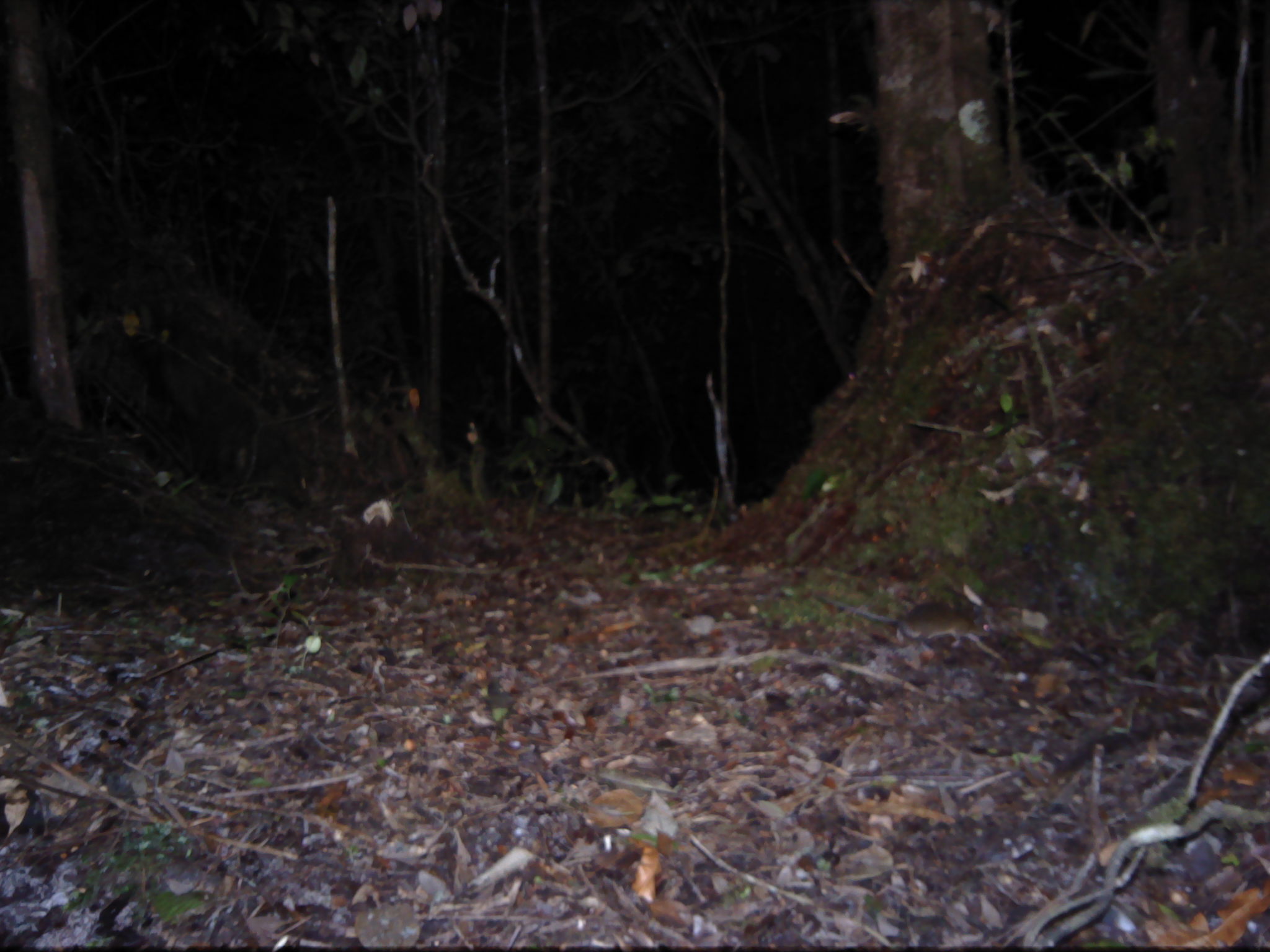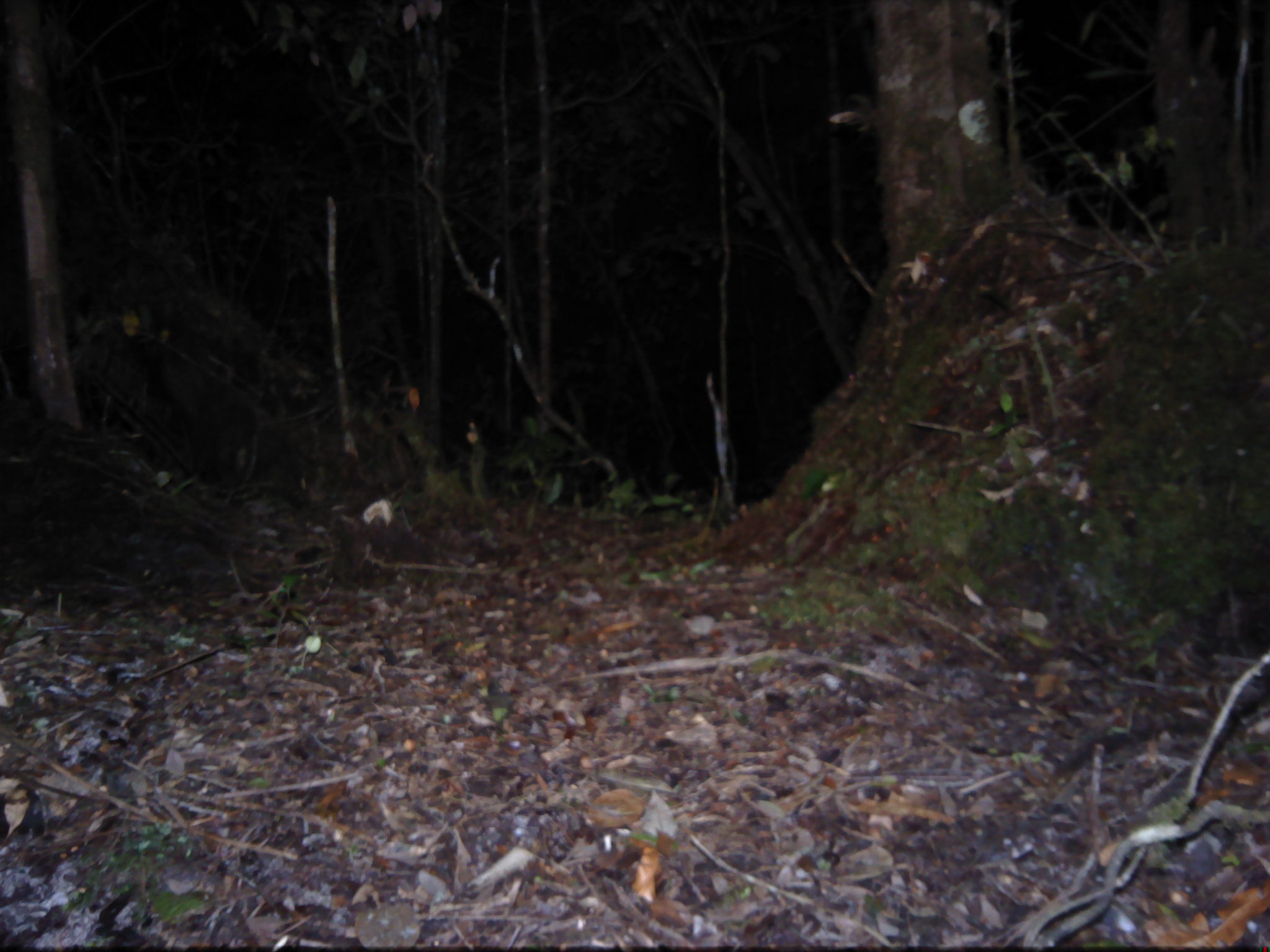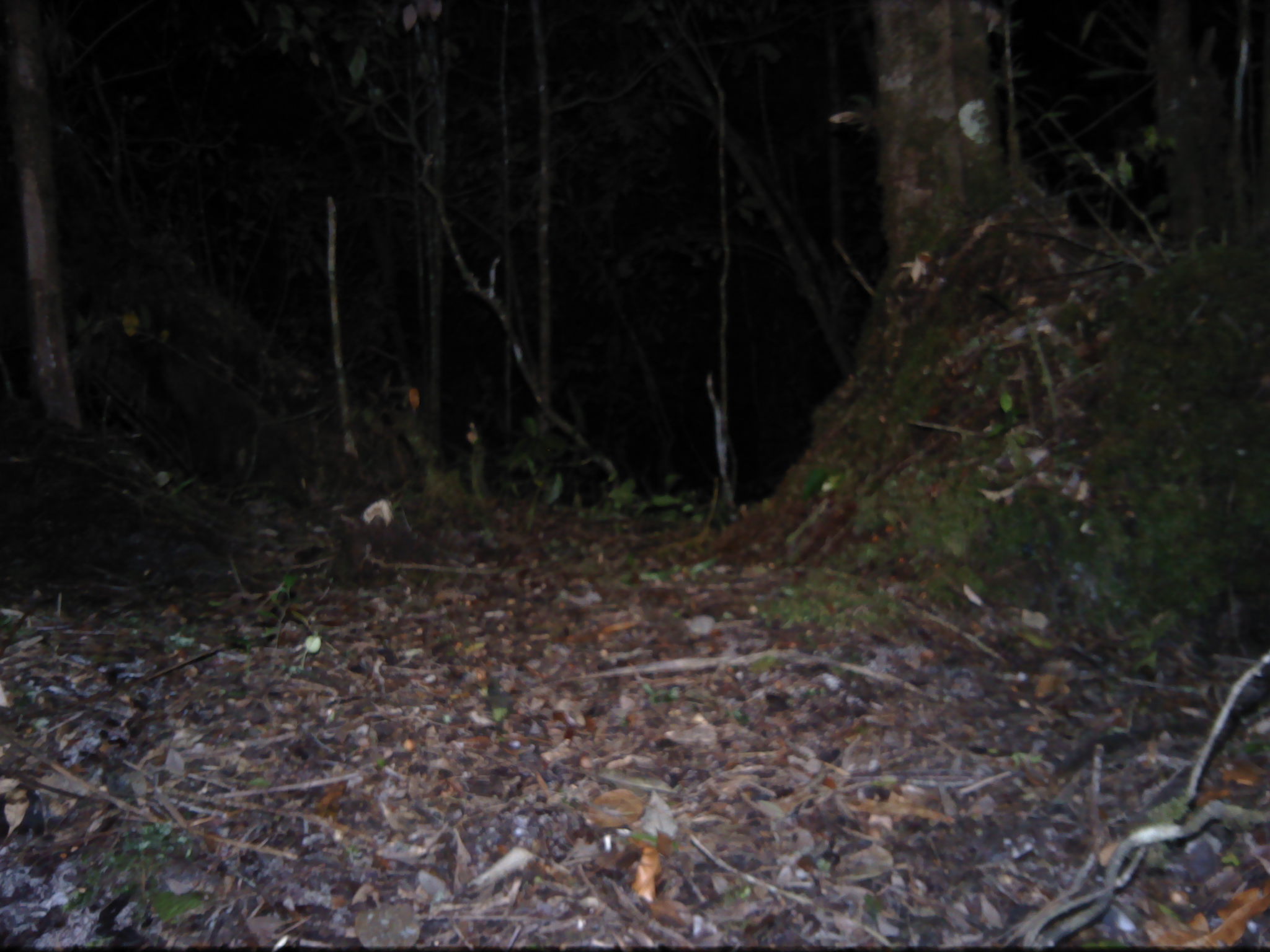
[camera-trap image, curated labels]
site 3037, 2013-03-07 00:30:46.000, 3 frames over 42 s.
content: unidentified animal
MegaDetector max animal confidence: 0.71